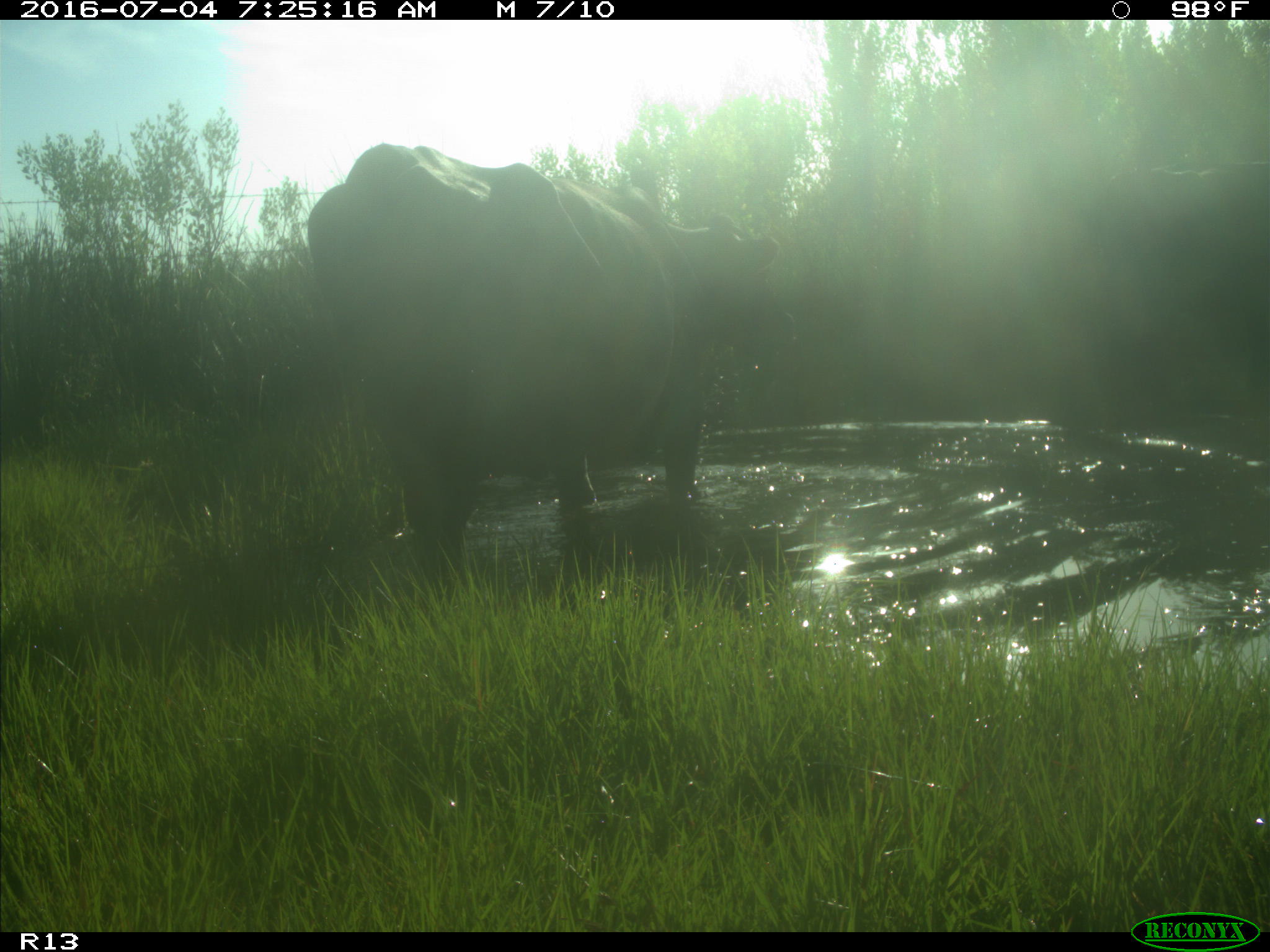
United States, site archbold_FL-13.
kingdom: Animalia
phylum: Chordata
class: Mammalia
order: Artiodactyla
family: Bovidae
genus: Bos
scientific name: Bos taurus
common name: domestic cow